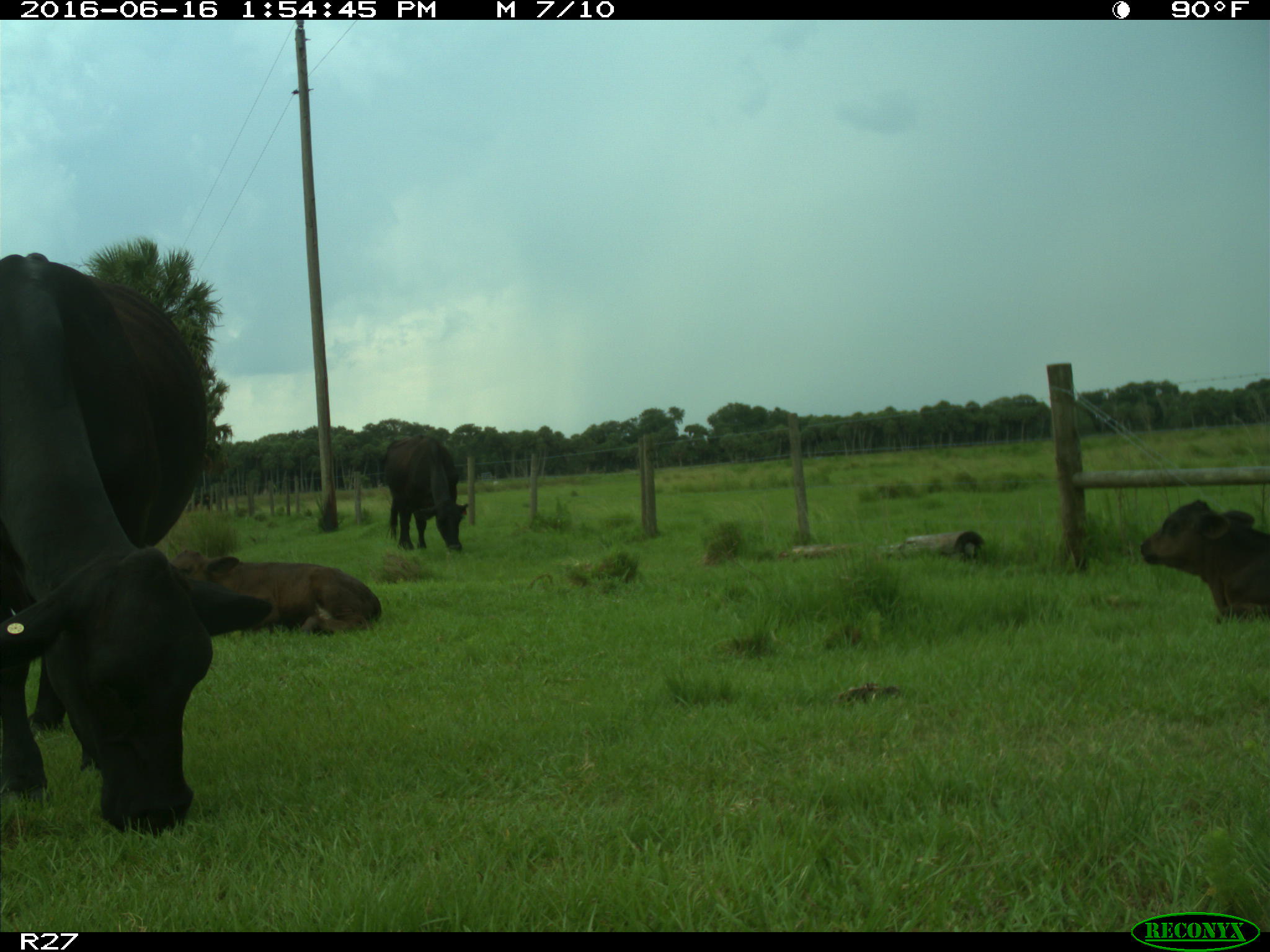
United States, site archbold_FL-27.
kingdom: Animalia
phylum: Chordata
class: Mammalia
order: Artiodactyla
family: Bovidae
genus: Bos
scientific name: Bos taurus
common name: domestic cow